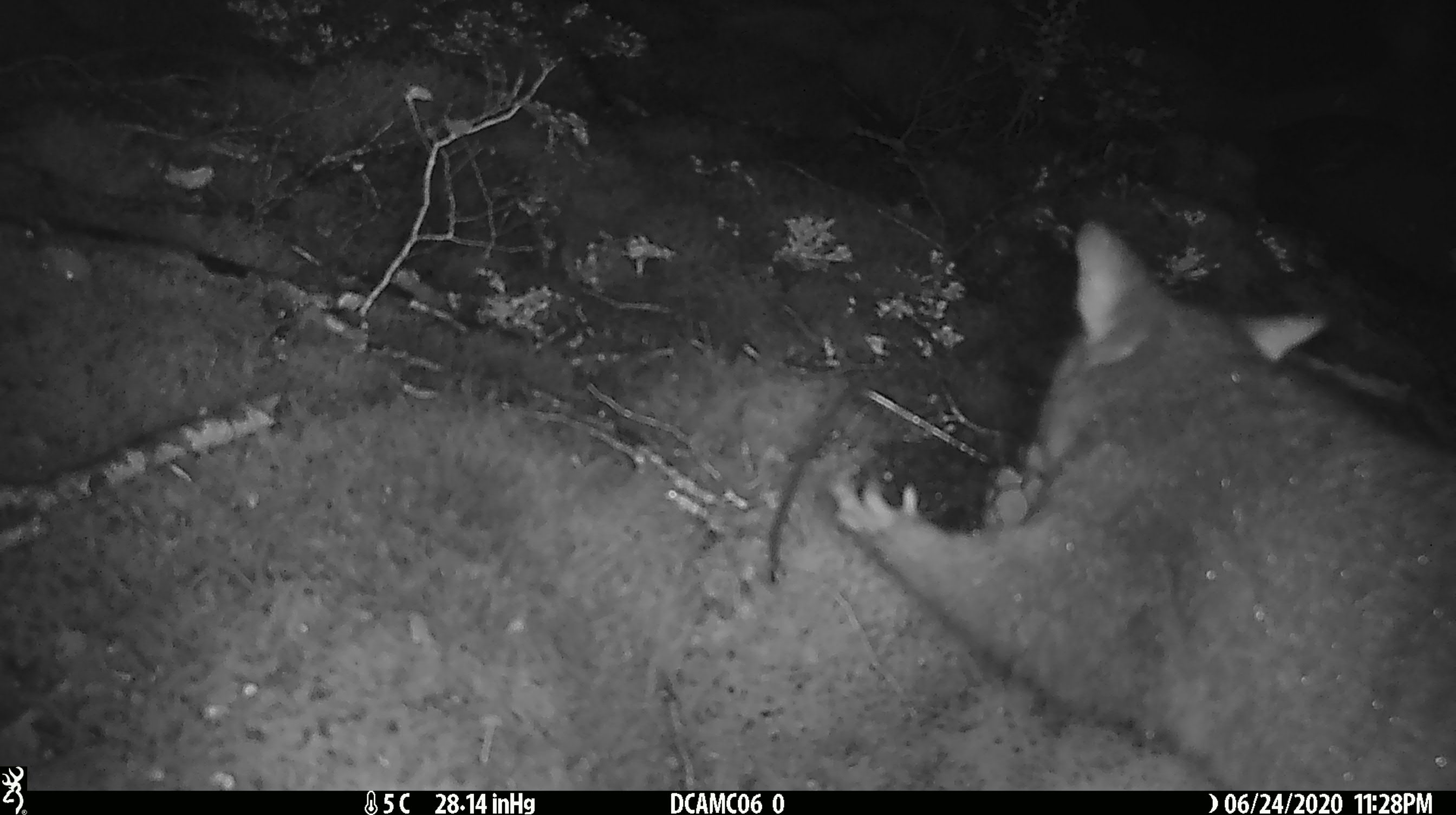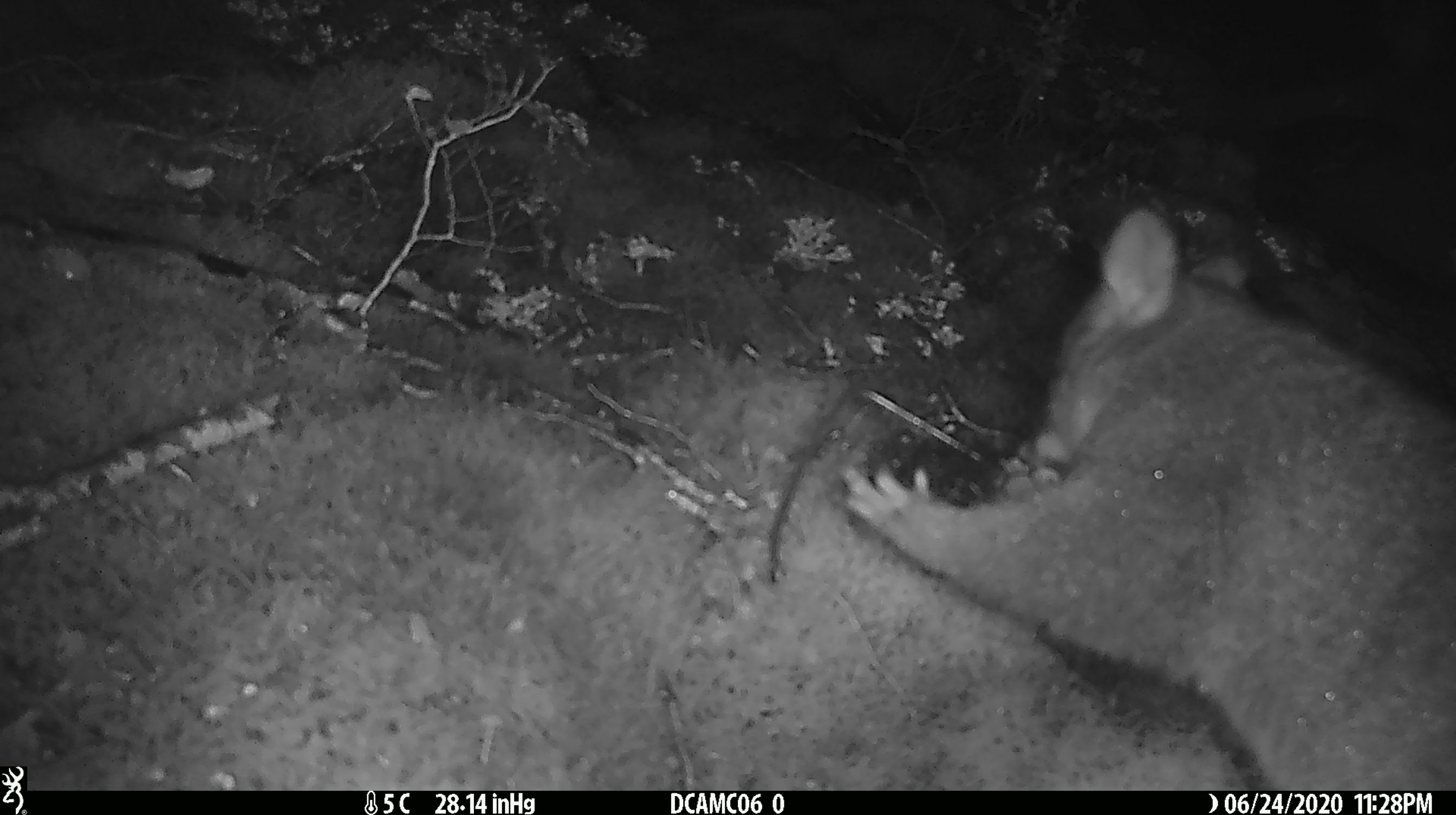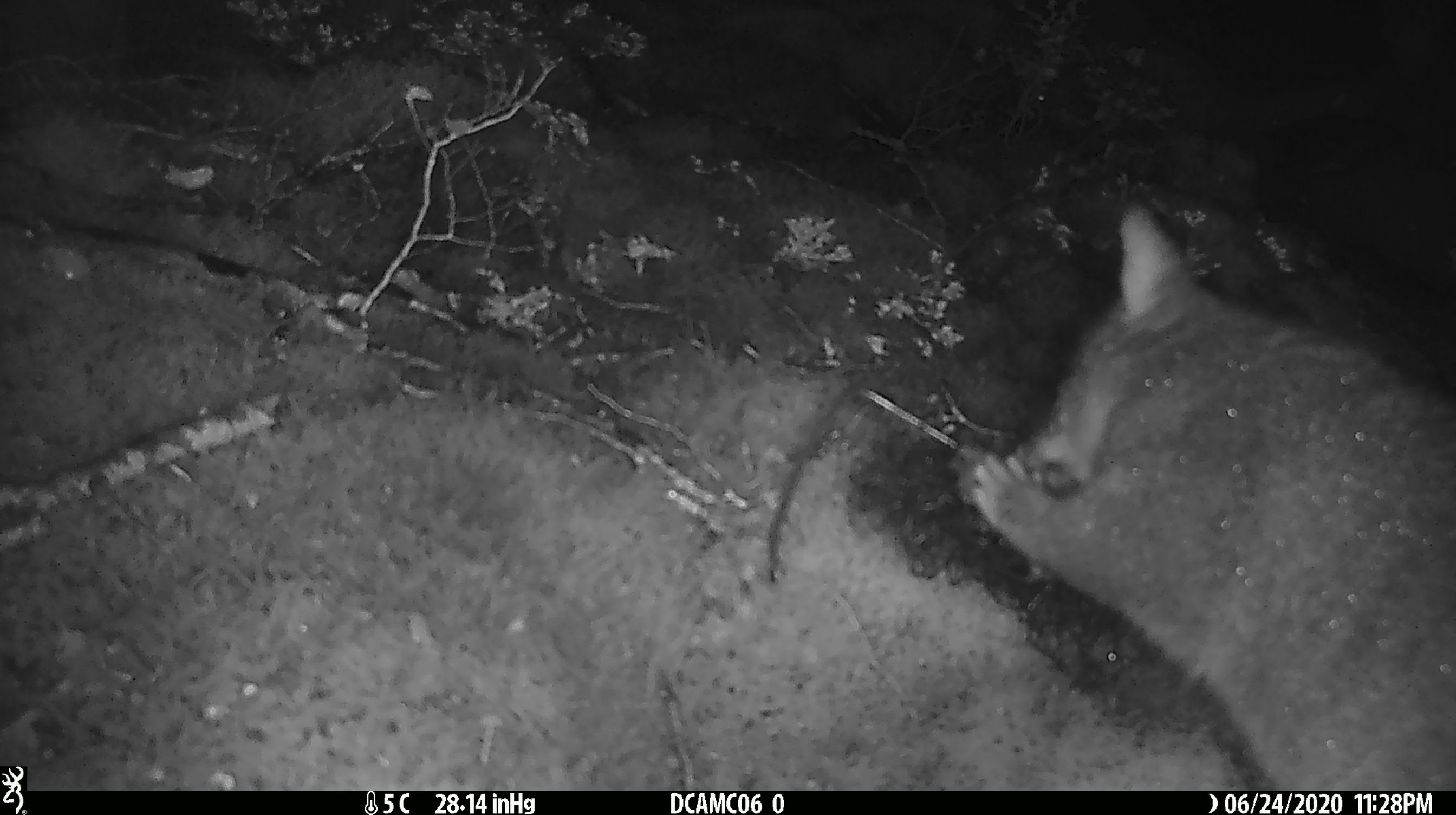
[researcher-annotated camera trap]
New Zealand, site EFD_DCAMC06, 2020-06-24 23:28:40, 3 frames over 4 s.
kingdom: Animalia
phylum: Chordata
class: Mammalia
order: Diprotodontia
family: Phalangeridae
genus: Trichosurus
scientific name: Trichosurus vulpecula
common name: common brushtail possum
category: possum